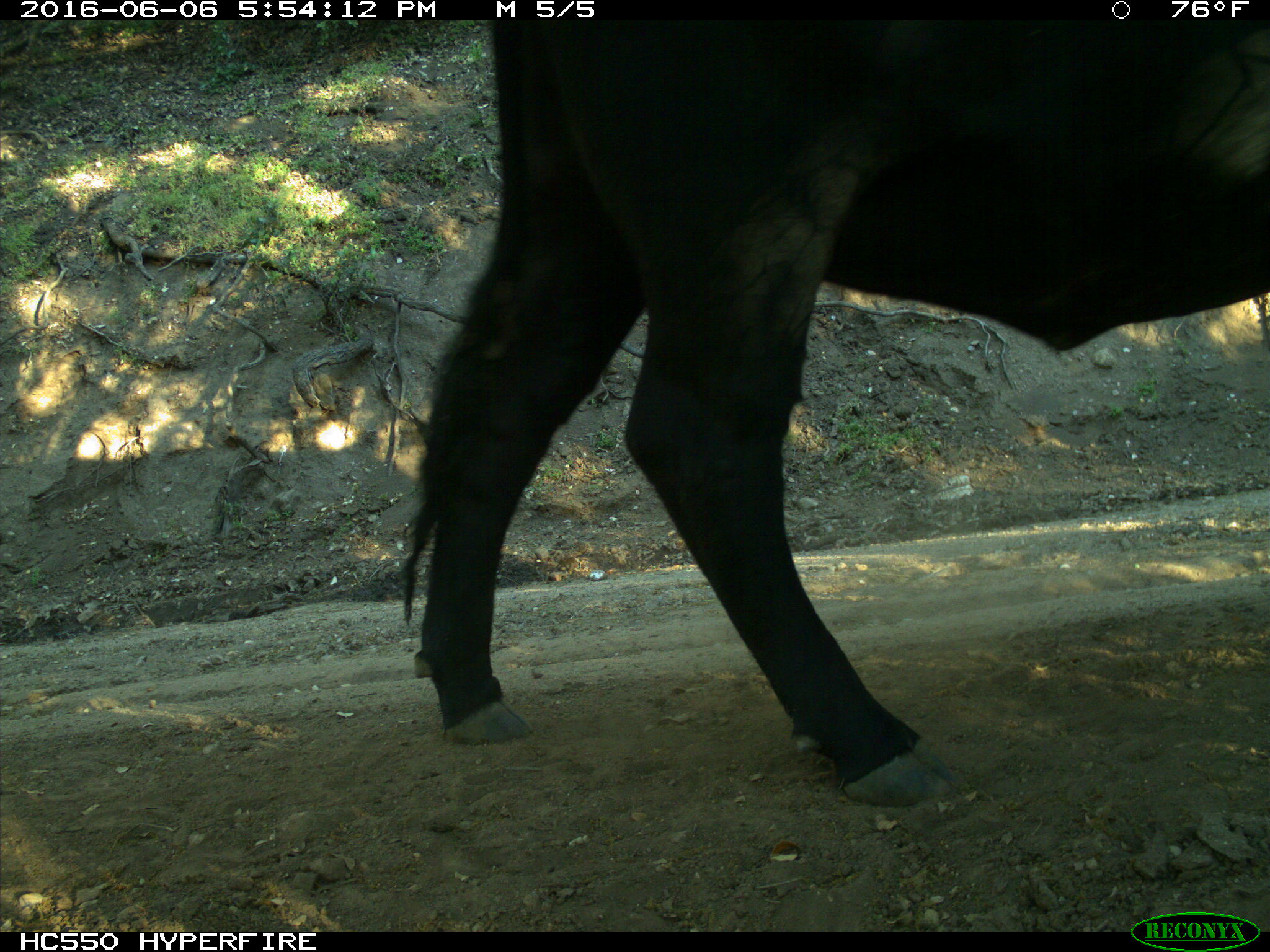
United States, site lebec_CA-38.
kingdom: Animalia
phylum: Chordata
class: Mammalia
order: Artiodactyla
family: Bovidae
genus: Bos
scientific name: Bos taurus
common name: domestic cow